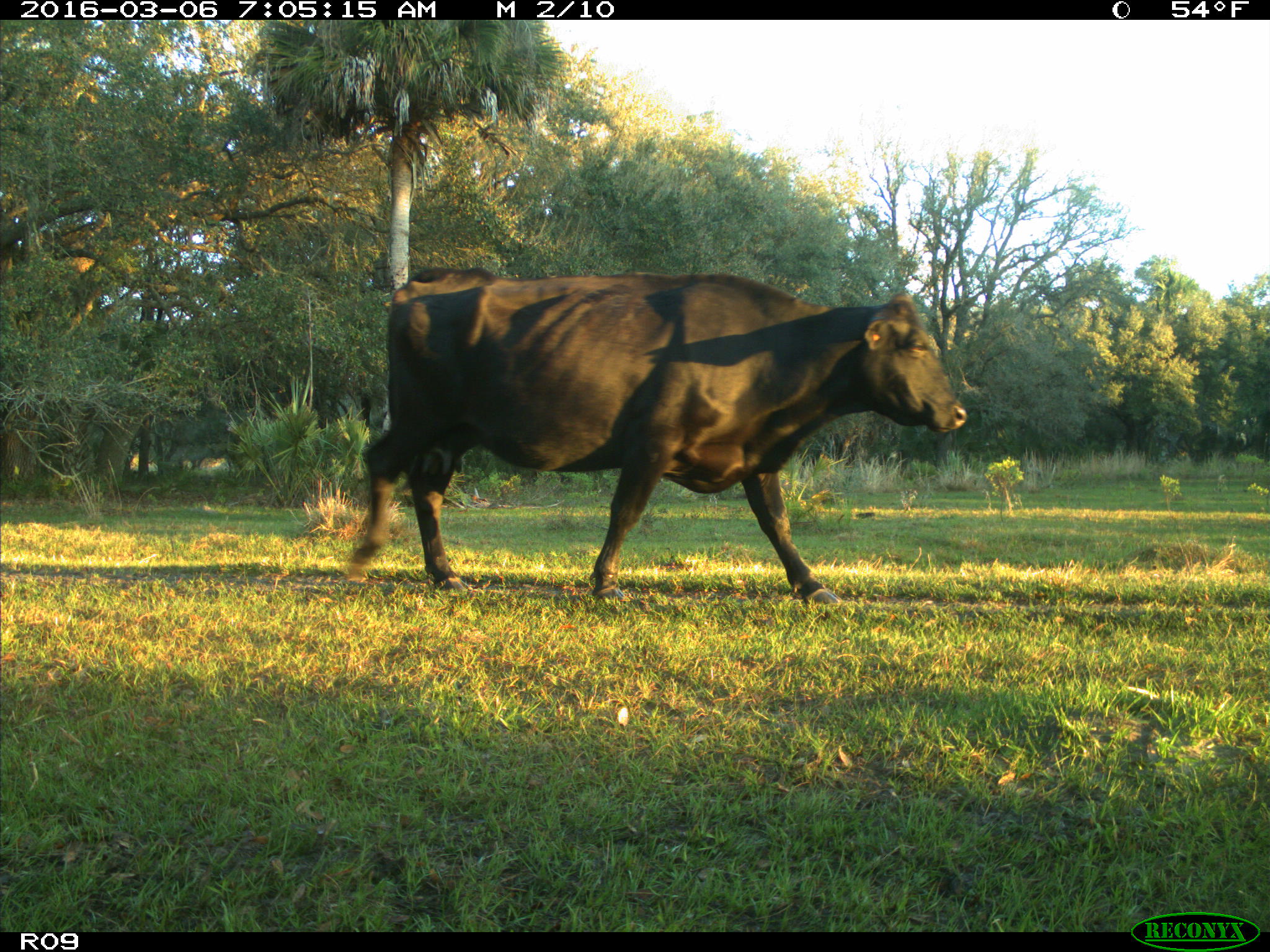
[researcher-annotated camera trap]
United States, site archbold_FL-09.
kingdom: Animalia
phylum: Chordata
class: Mammalia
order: Artiodactyla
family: Bovidae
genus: Bos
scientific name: Bos taurus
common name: domestic cow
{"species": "Bos taurus (domestic cow)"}